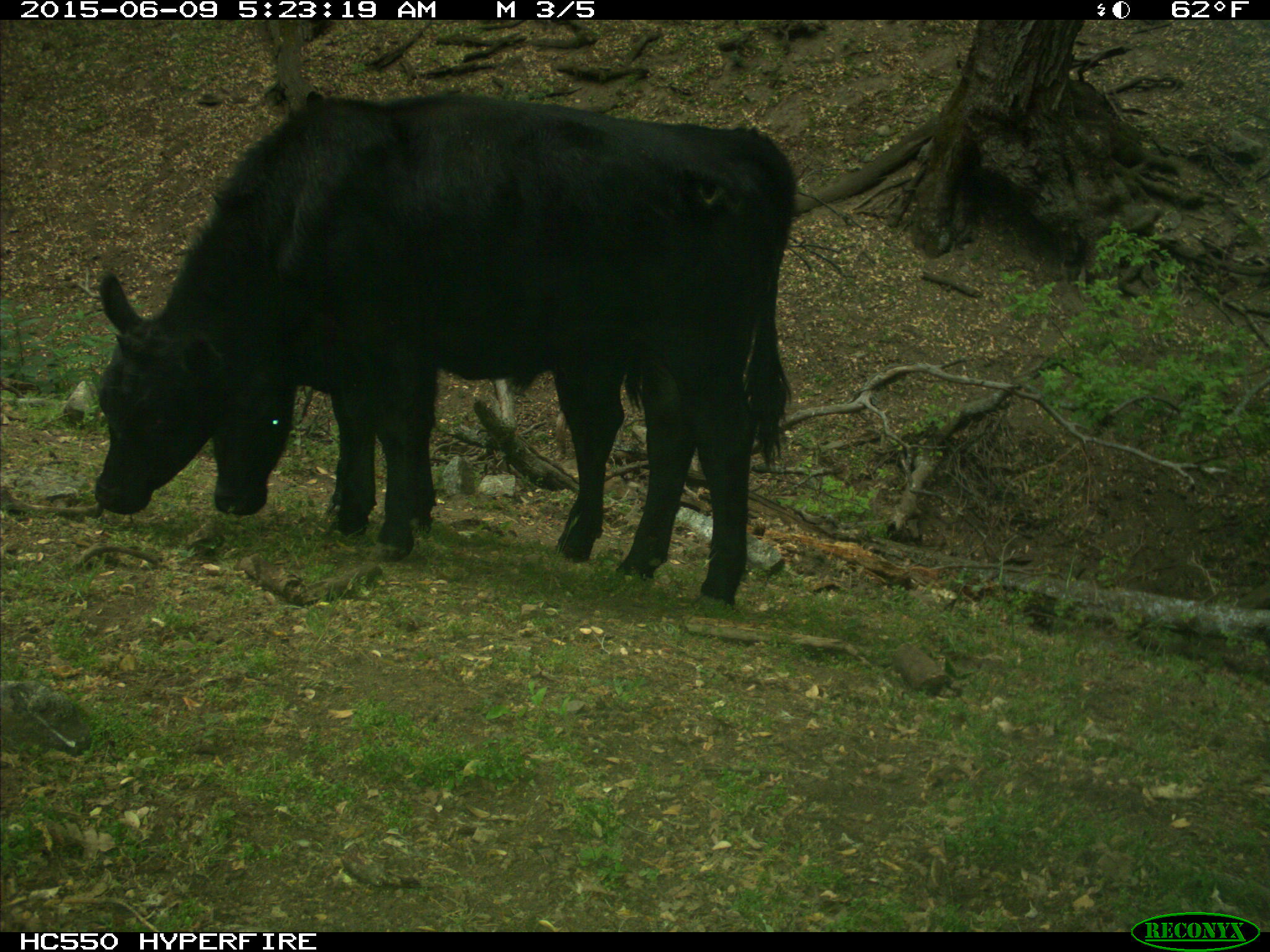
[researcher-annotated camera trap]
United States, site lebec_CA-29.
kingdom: Animalia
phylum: Chordata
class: Mammalia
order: Artiodactyla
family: Bovidae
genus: Bos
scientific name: Bos taurus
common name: domestic cow